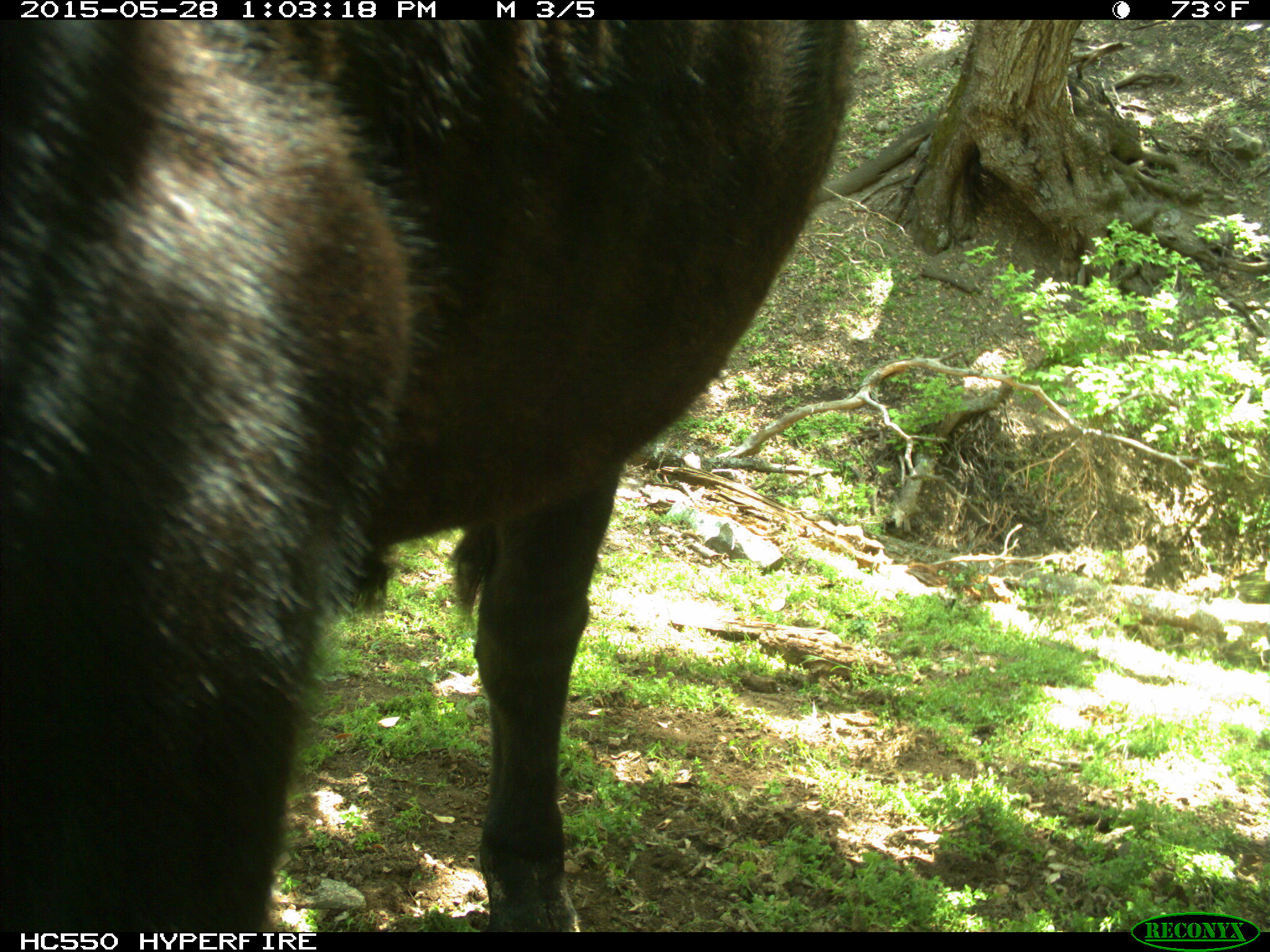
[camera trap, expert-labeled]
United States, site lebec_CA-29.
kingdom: Animalia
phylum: Chordata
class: Mammalia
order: Artiodactyla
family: Bovidae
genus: Bos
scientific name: Bos taurus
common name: domestic cow